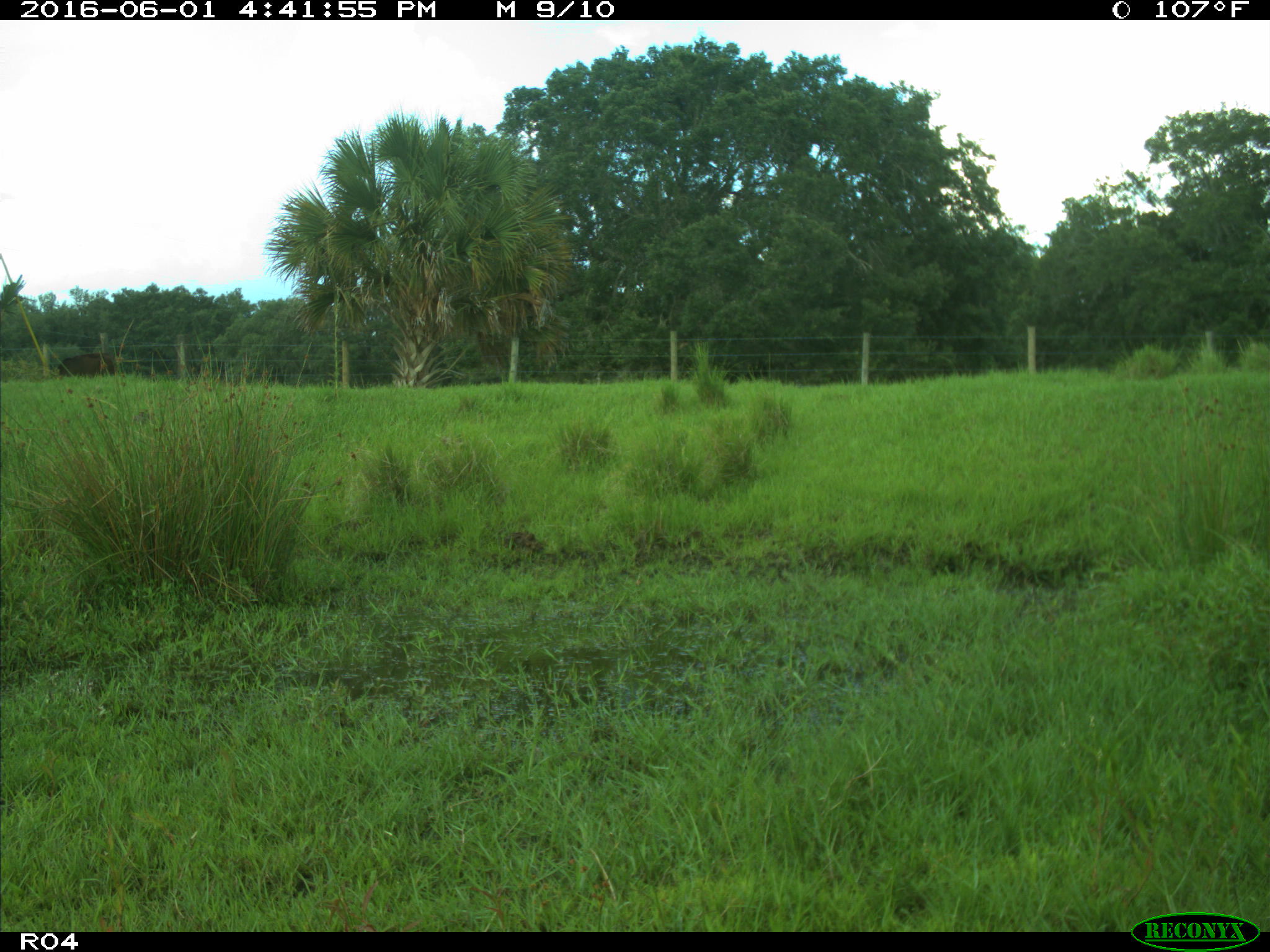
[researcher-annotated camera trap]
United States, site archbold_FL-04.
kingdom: Animalia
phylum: Chordata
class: Mammalia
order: Artiodactyla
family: Bovidae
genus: Bos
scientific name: Bos taurus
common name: domestic cow